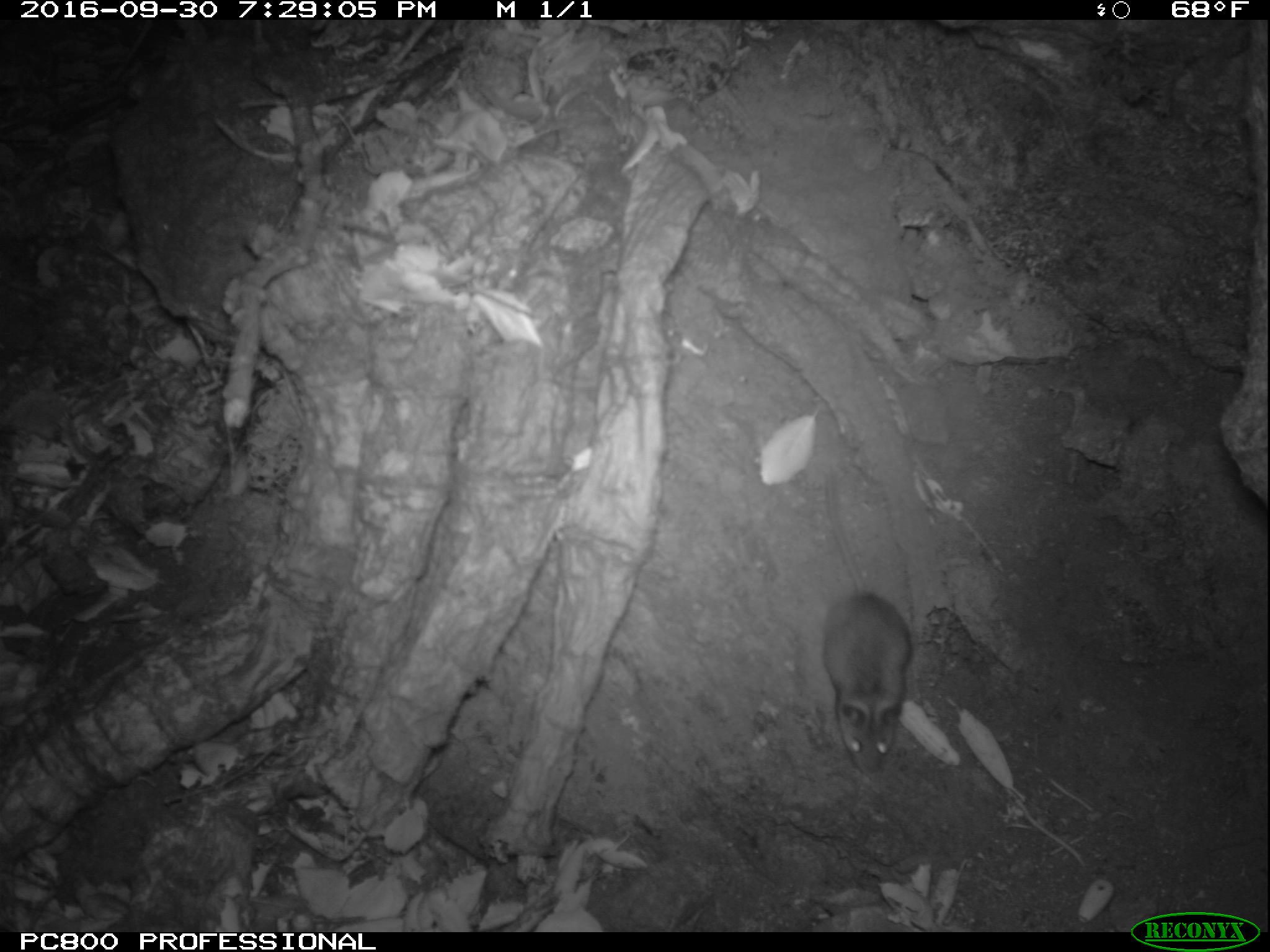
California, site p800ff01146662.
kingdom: Animalia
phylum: Chordata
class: Mammalia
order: Rodentia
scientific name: Rodentia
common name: rodent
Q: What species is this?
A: Rodent (Rodentia).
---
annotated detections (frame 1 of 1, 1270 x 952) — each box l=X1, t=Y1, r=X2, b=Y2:
rodent: l=809, t=464, r=913, b=770